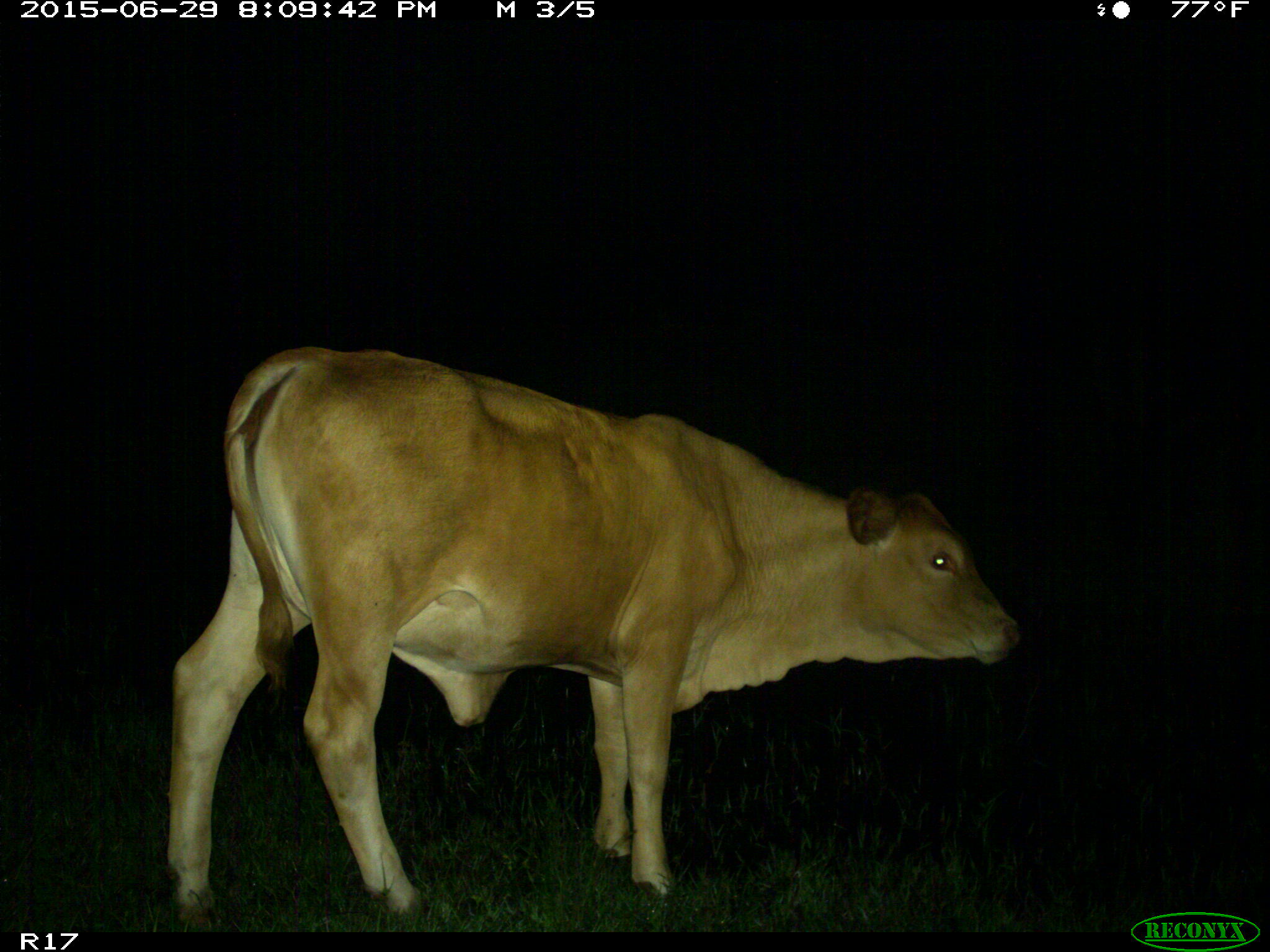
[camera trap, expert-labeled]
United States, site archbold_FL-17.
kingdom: Animalia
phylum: Chordata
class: Mammalia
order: Artiodactyla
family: Bovidae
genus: Bos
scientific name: Bos taurus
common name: domestic cow